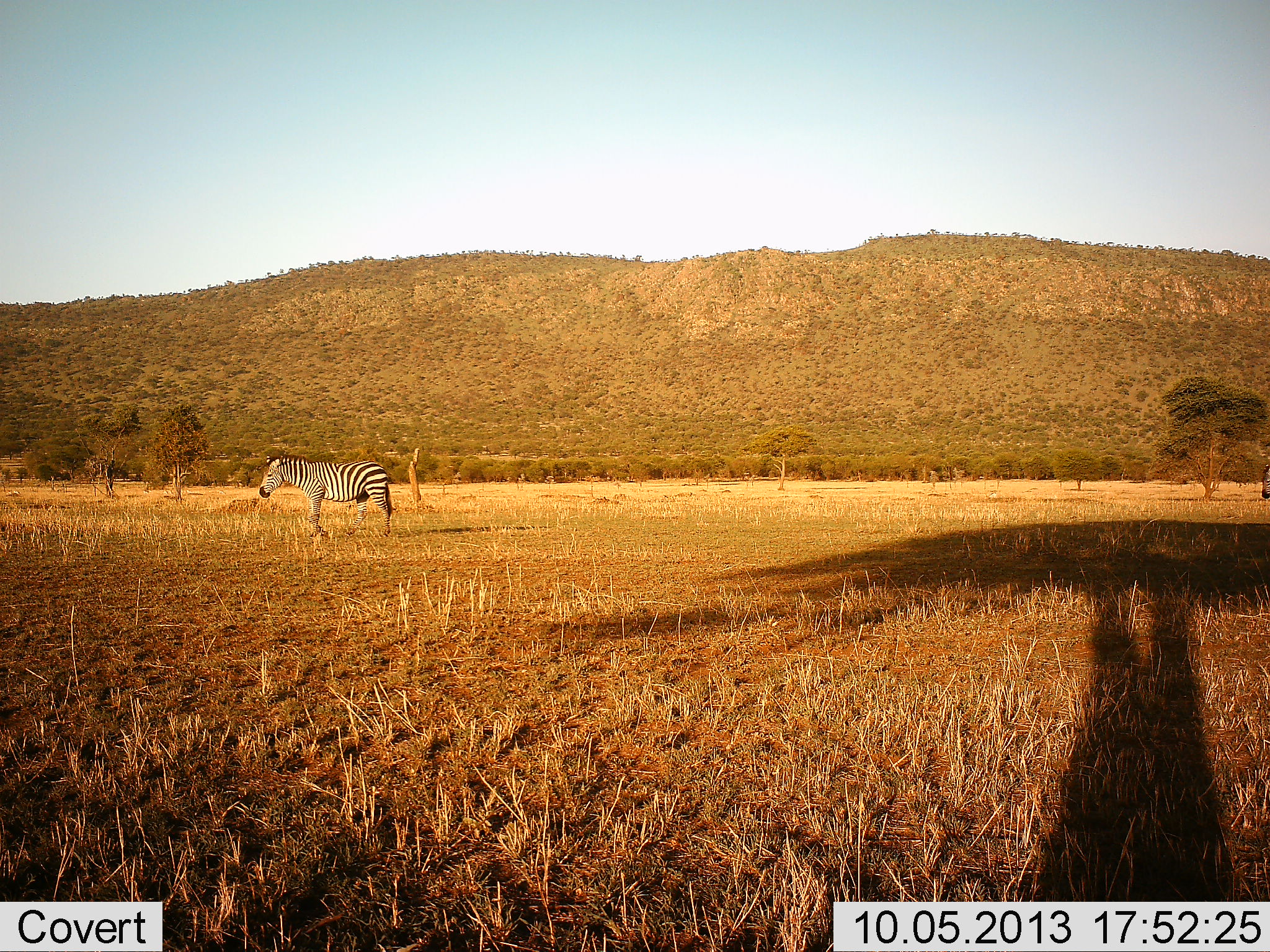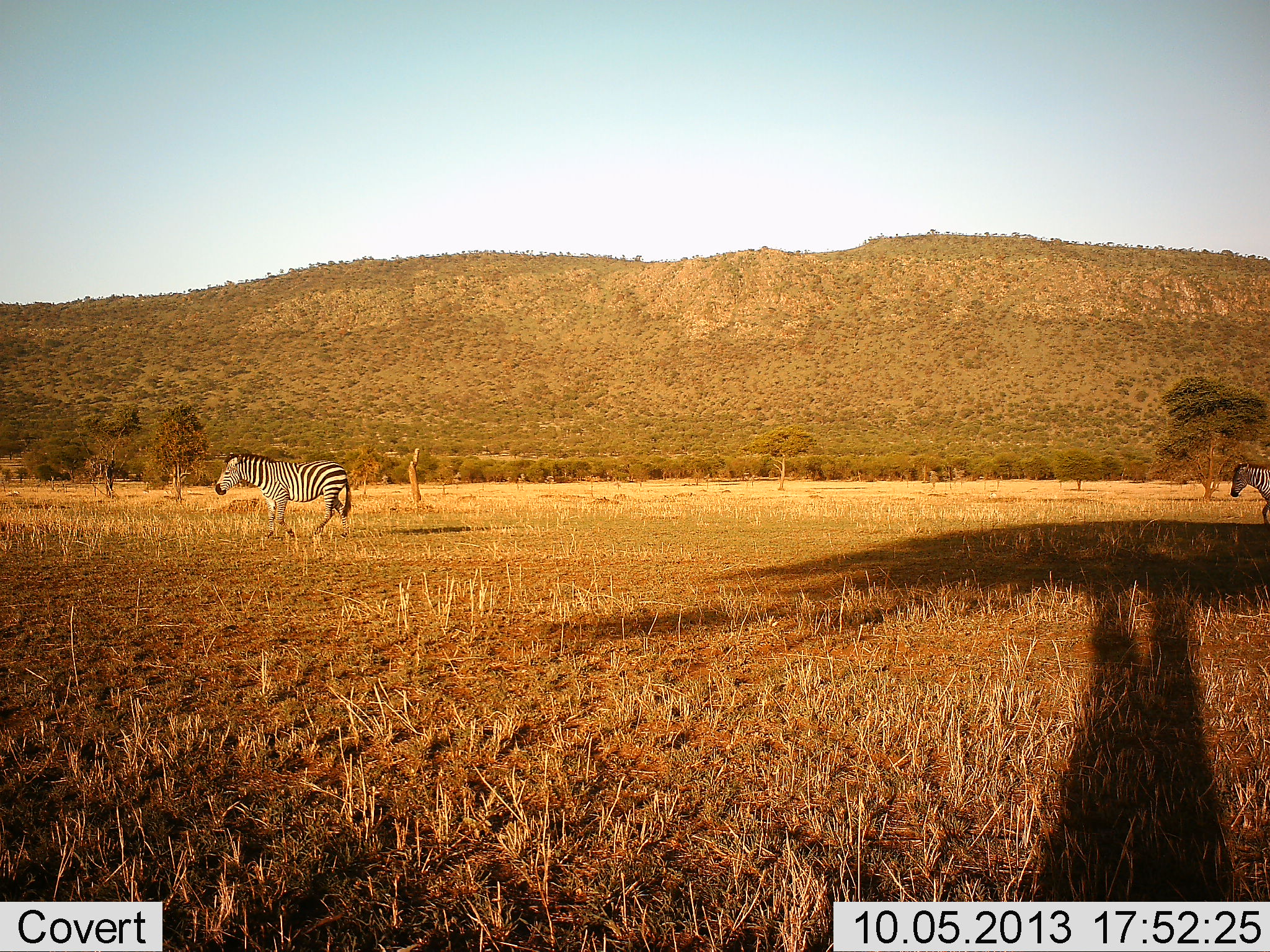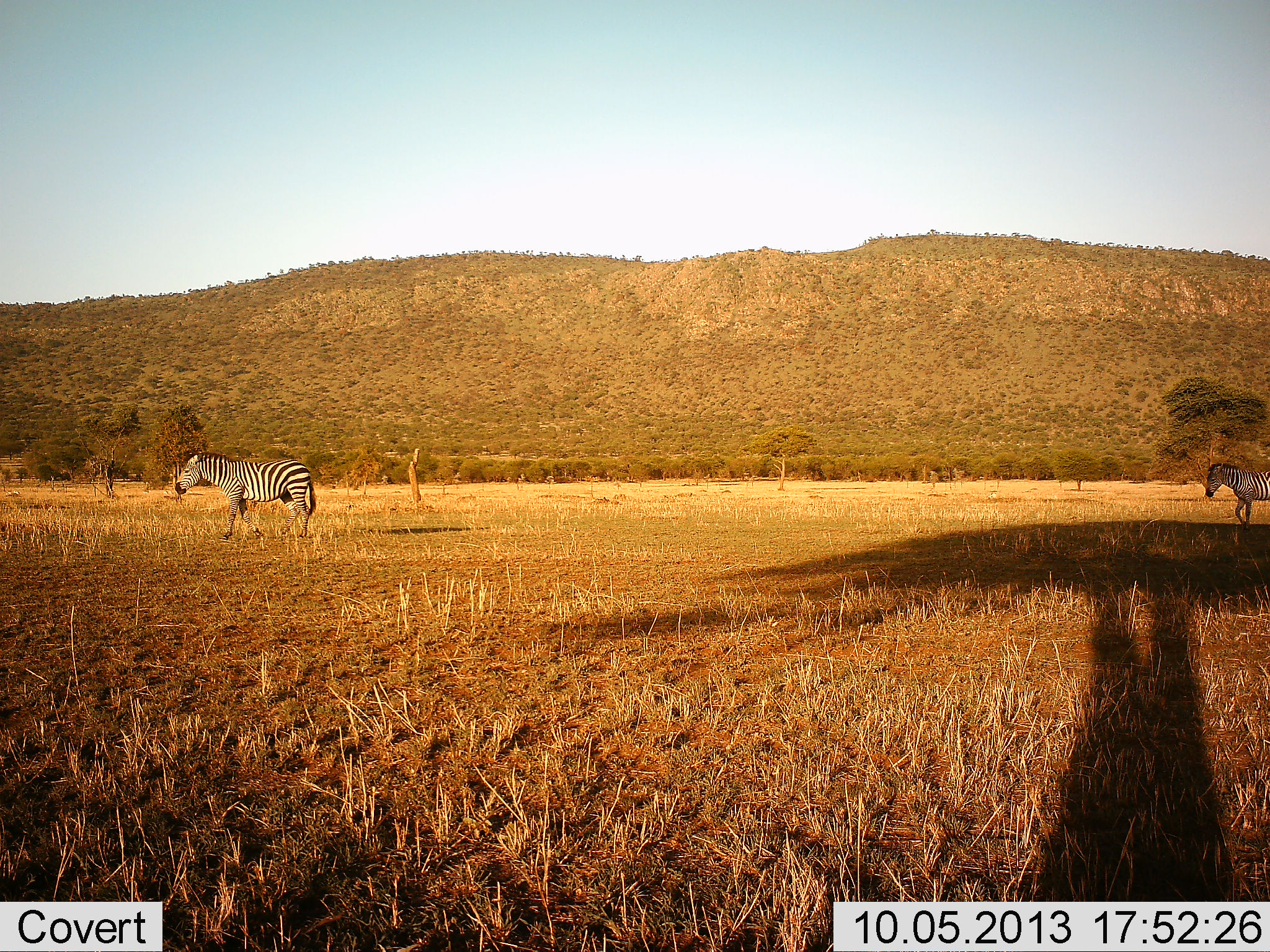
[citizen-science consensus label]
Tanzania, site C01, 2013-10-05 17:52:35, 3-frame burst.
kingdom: Animalia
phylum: Chordata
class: Mammalia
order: Perissodactyla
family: Equidae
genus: Equus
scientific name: Equus quagga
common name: plains zebra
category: zebra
Zebra (plains zebra) (Equus quagga), count 2. Behavior (volunteer vote fractions): standing 0%, resting 0%, moving 100%, interacting 0%. Young present (vote fraction): 0%. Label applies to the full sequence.